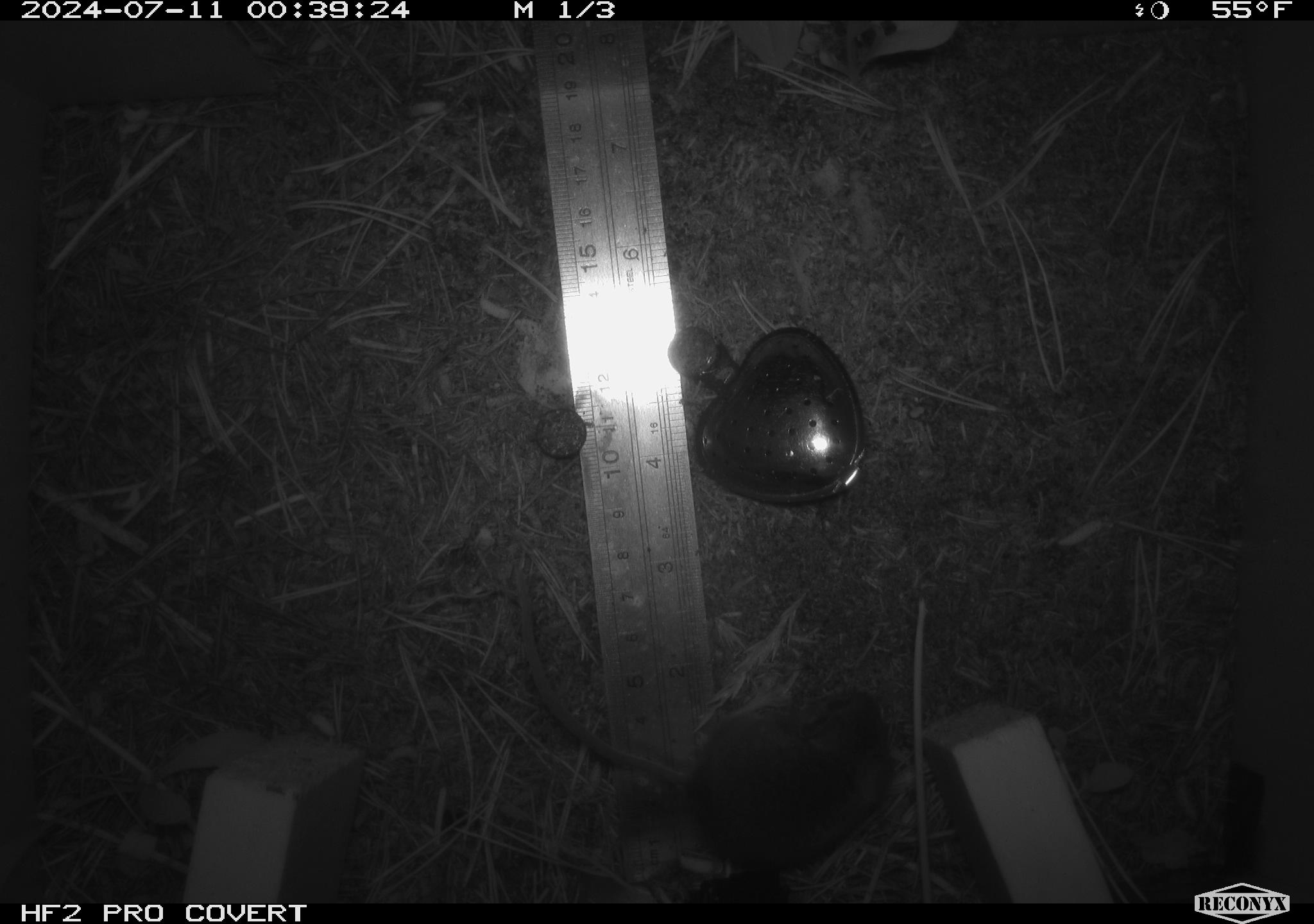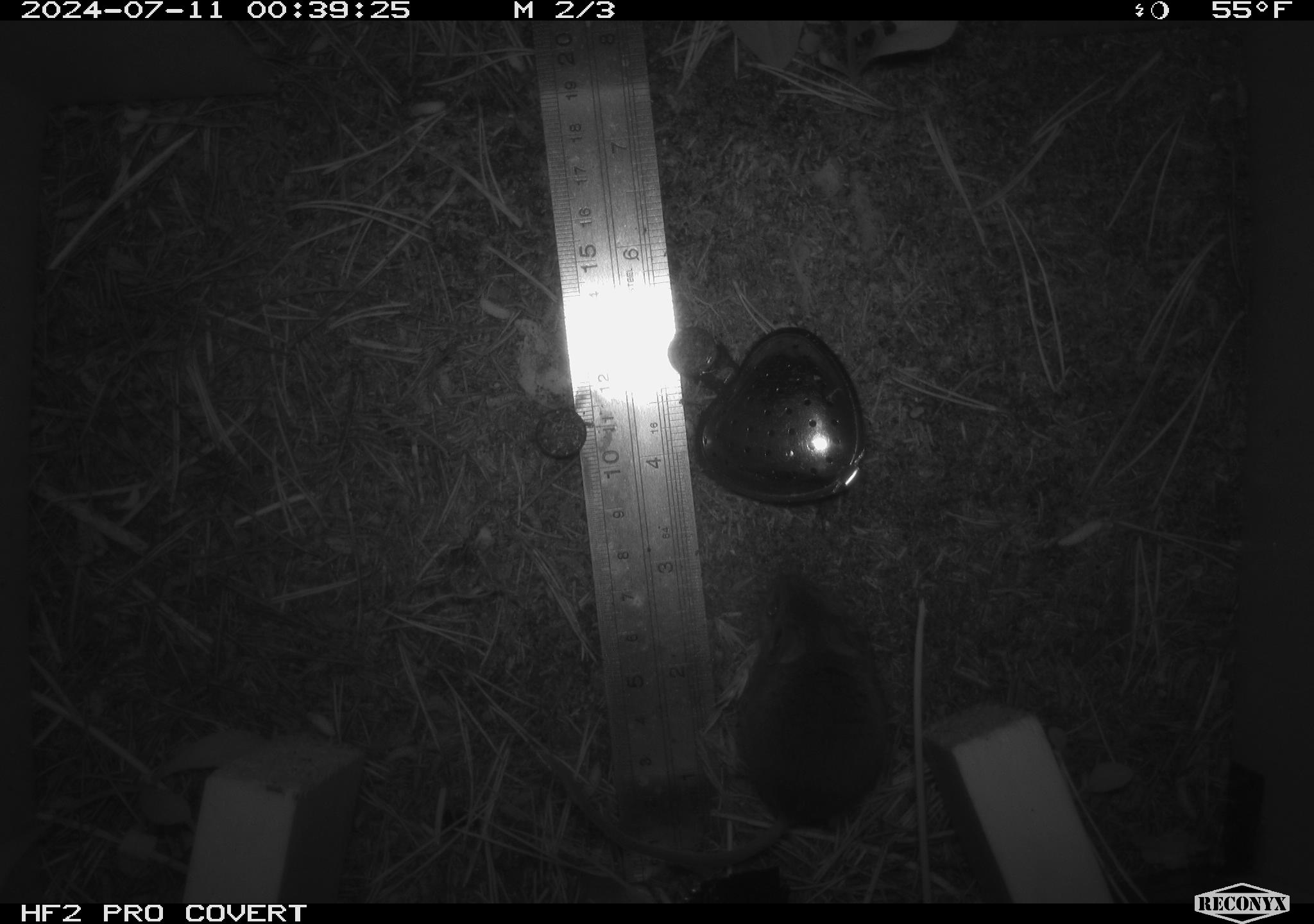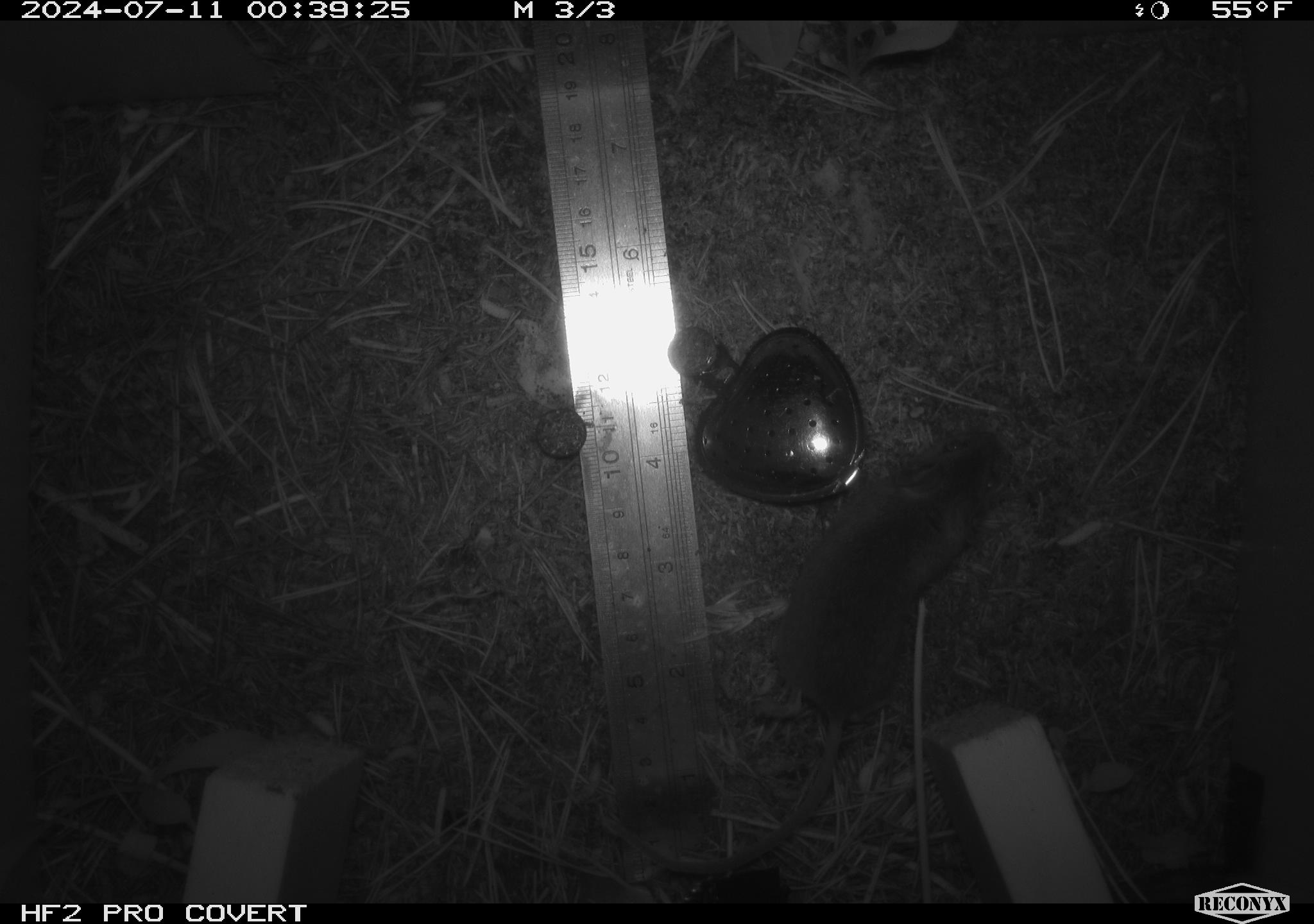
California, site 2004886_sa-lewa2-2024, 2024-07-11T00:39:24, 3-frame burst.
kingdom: Animalia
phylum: Chordata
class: Mammalia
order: Rodentia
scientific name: Rodentia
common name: rodent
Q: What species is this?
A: Rodent (Rodentia).